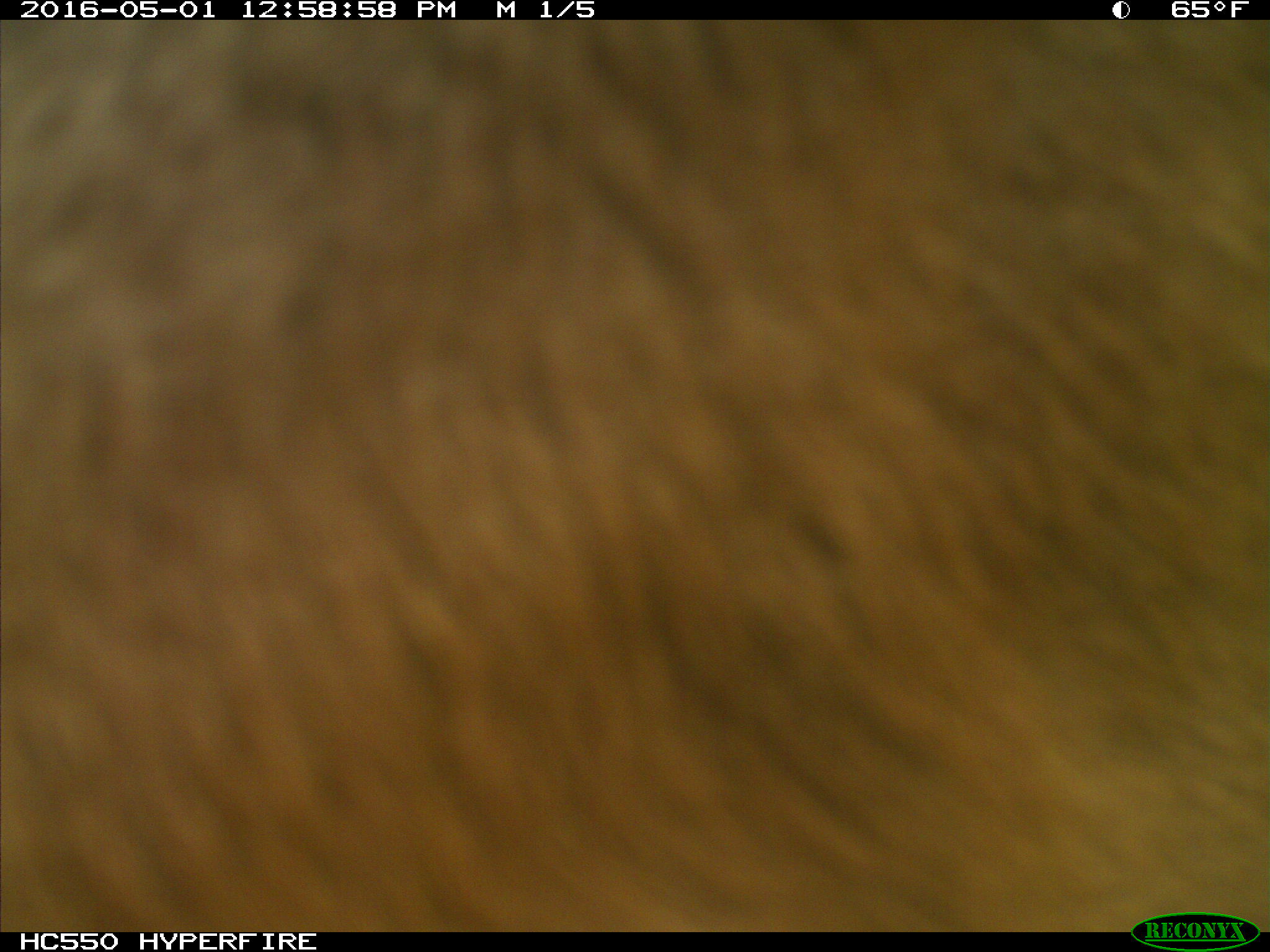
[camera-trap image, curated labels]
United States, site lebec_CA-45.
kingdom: Animalia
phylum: Chordata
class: Mammalia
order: Artiodactyla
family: Bovidae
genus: Bos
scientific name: Bos taurus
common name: domestic cow